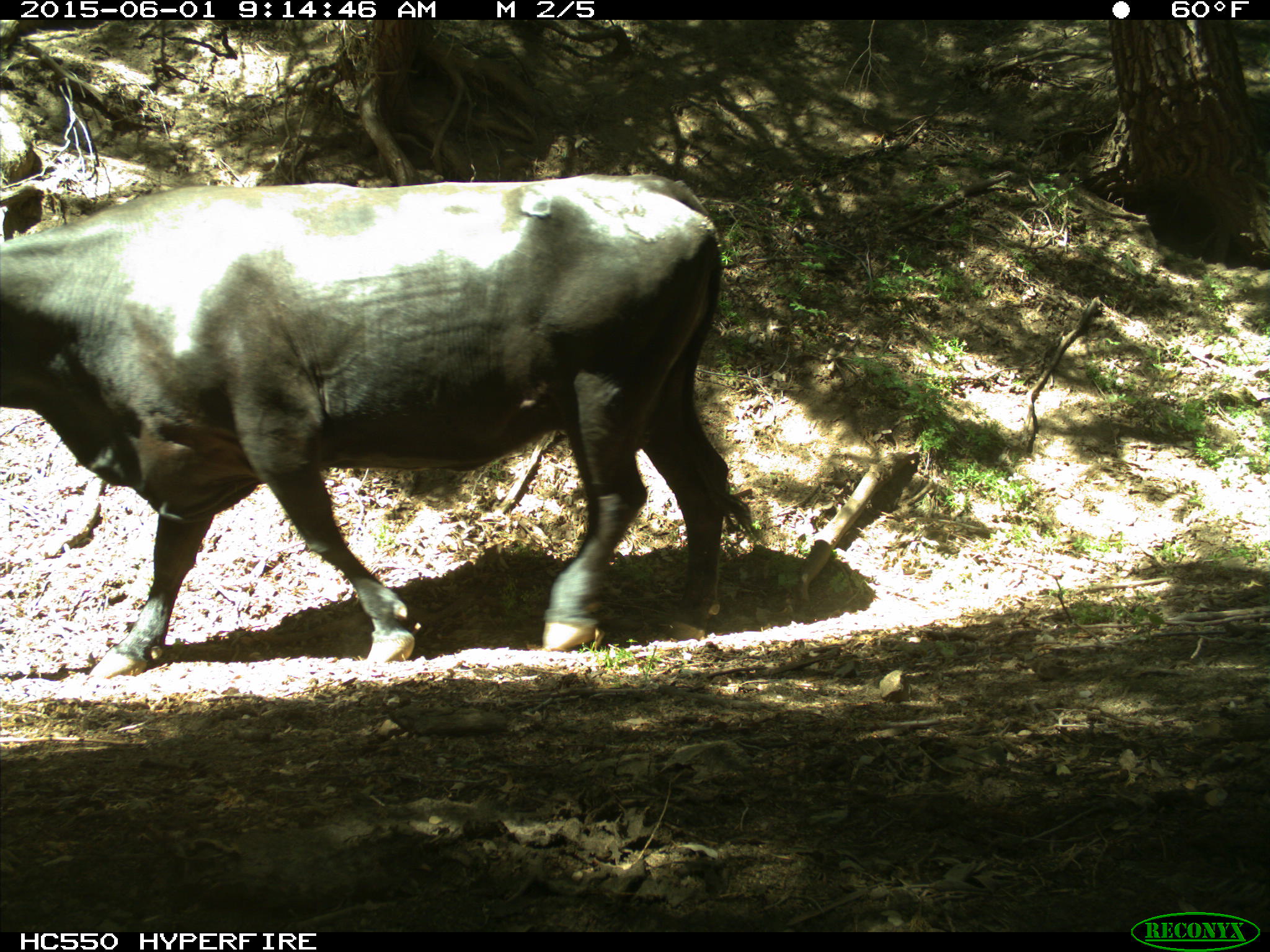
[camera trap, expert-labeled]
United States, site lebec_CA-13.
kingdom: Animalia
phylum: Chordata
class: Mammalia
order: Artiodactyla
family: Bovidae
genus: Bos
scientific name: Bos taurus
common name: domestic cow